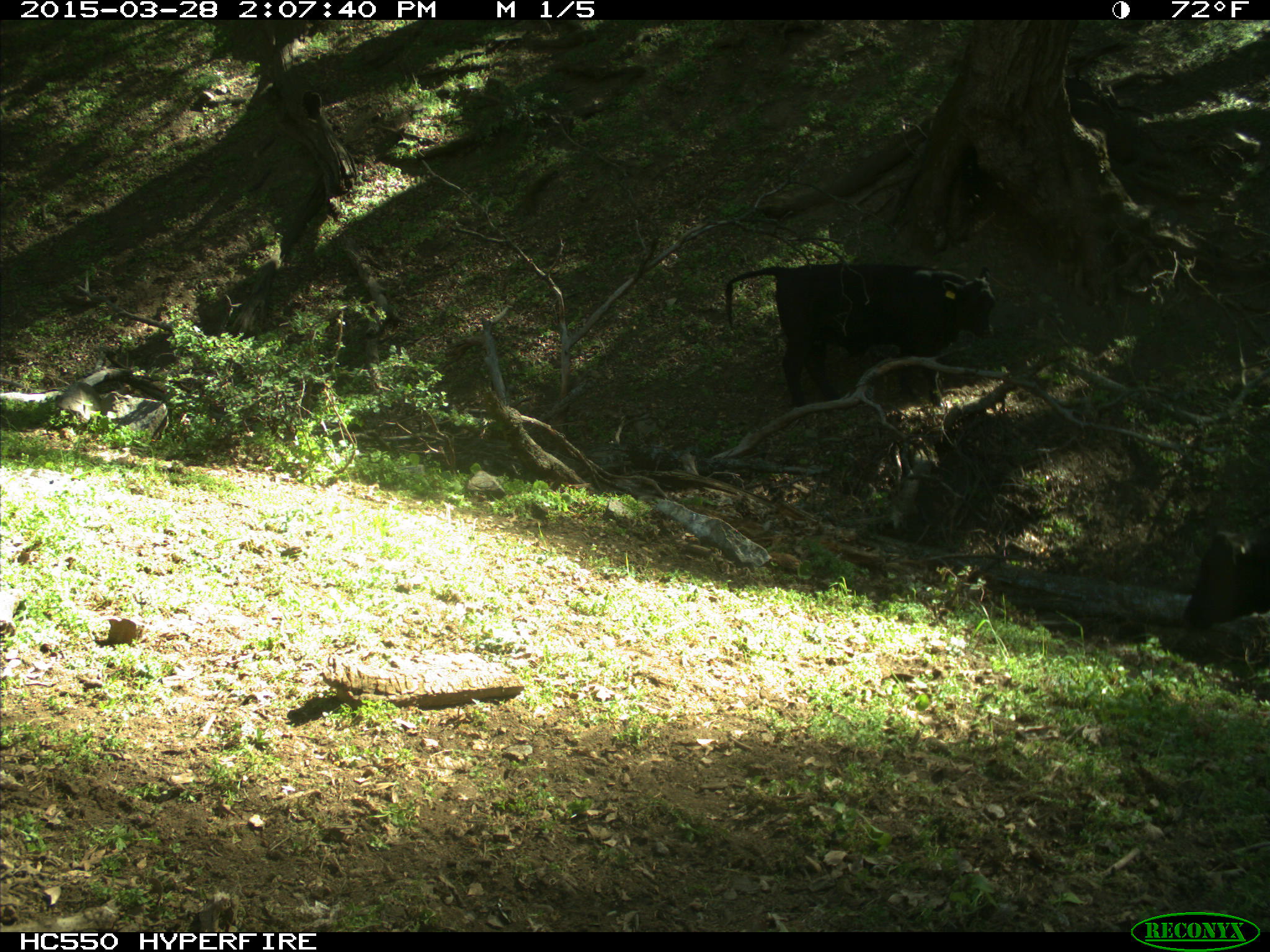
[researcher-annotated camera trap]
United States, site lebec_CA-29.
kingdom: Animalia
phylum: Chordata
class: Mammalia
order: Artiodactyla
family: Bovidae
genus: Bos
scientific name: Bos taurus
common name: domestic cow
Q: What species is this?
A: Bos taurus (domestic cow).